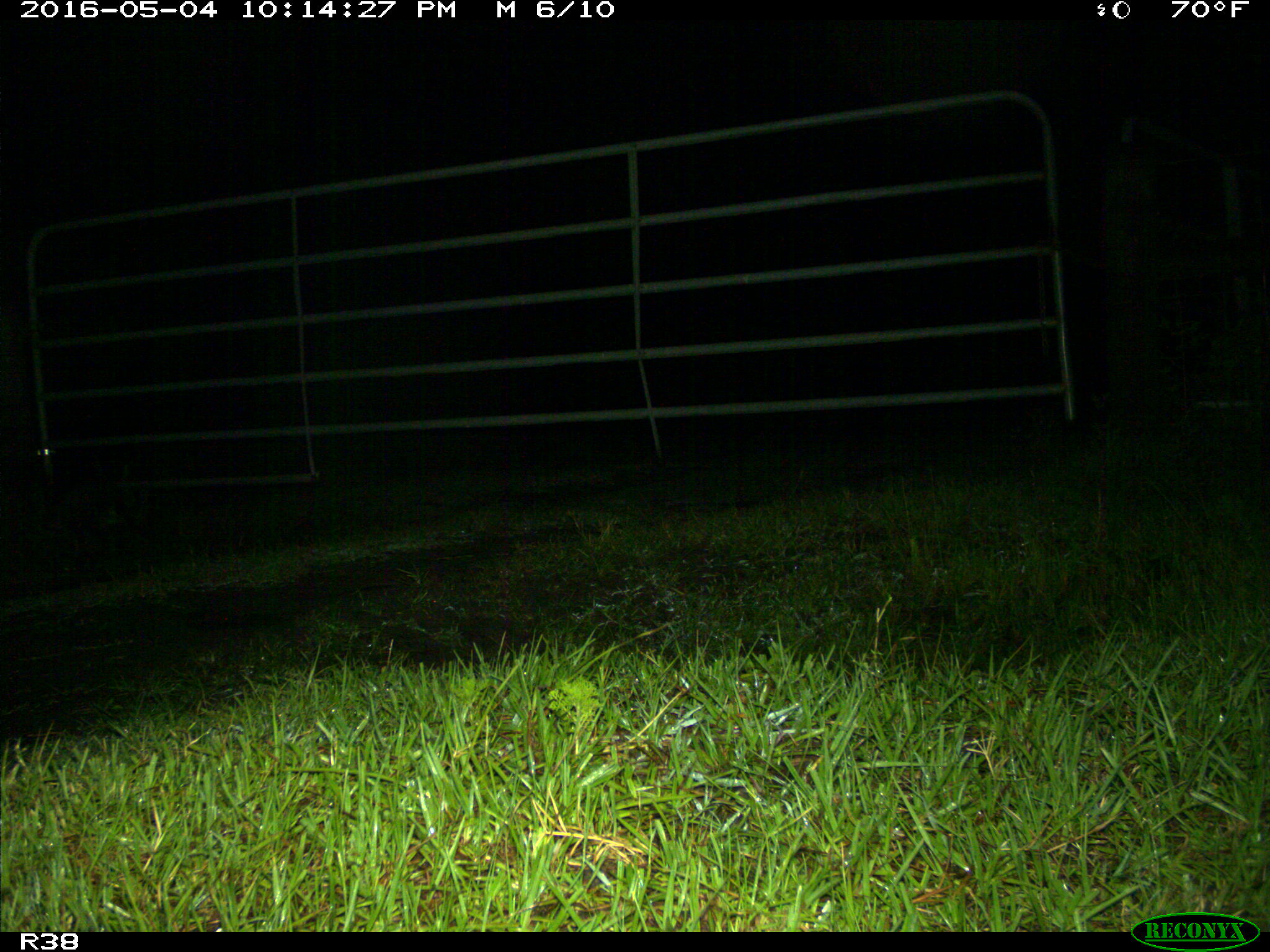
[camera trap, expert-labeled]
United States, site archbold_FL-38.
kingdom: Animalia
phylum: Chordata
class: Mammalia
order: Carnivora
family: Procyonidae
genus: Procyon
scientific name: Procyon lotor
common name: common raccoon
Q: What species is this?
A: Procyon lotor (common raccoon).